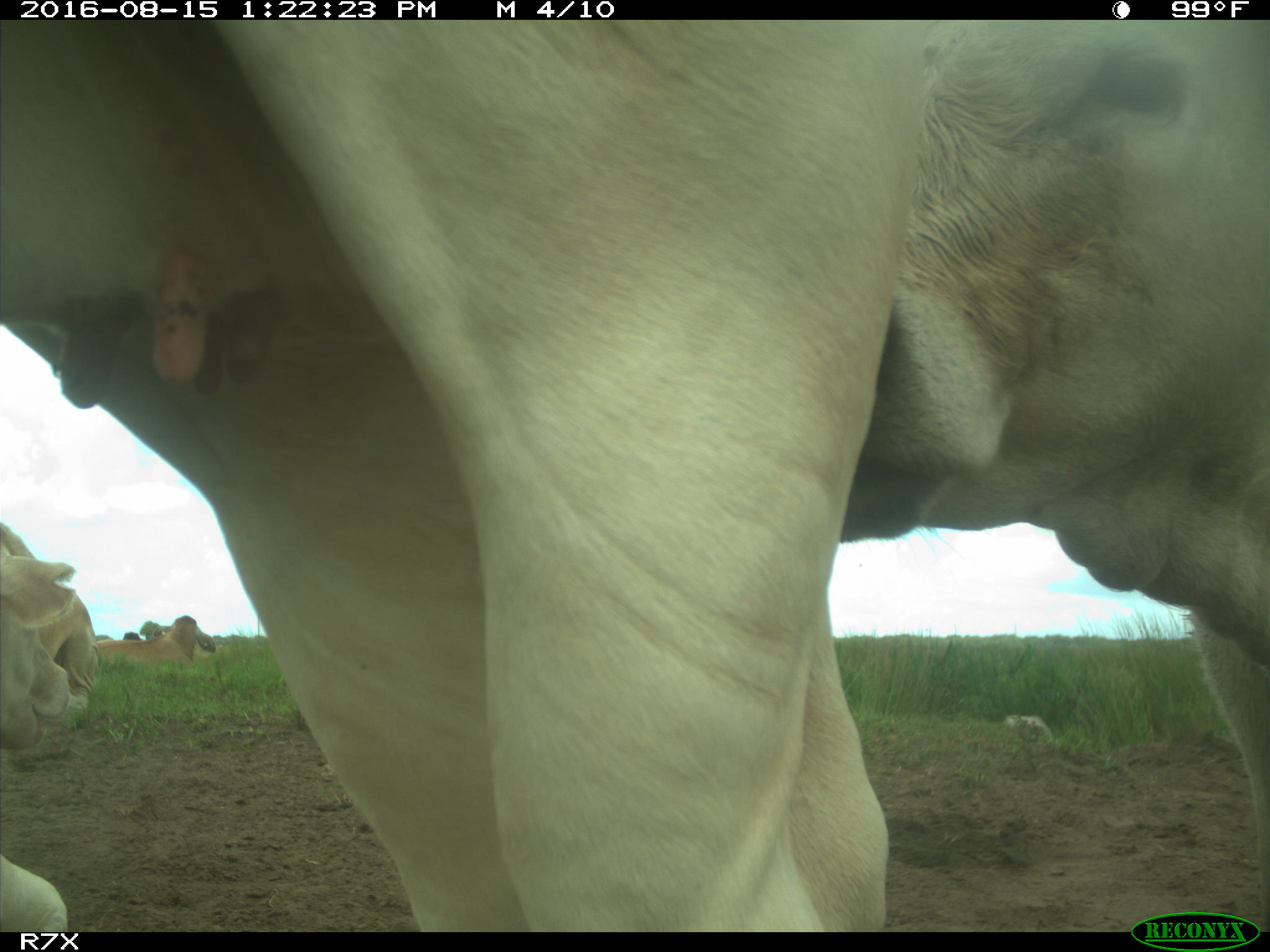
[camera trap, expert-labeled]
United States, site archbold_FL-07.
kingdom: Animalia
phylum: Chordata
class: Mammalia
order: Artiodactyla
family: Bovidae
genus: Bos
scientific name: Bos taurus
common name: domestic cow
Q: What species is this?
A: Bos taurus (domestic cow).